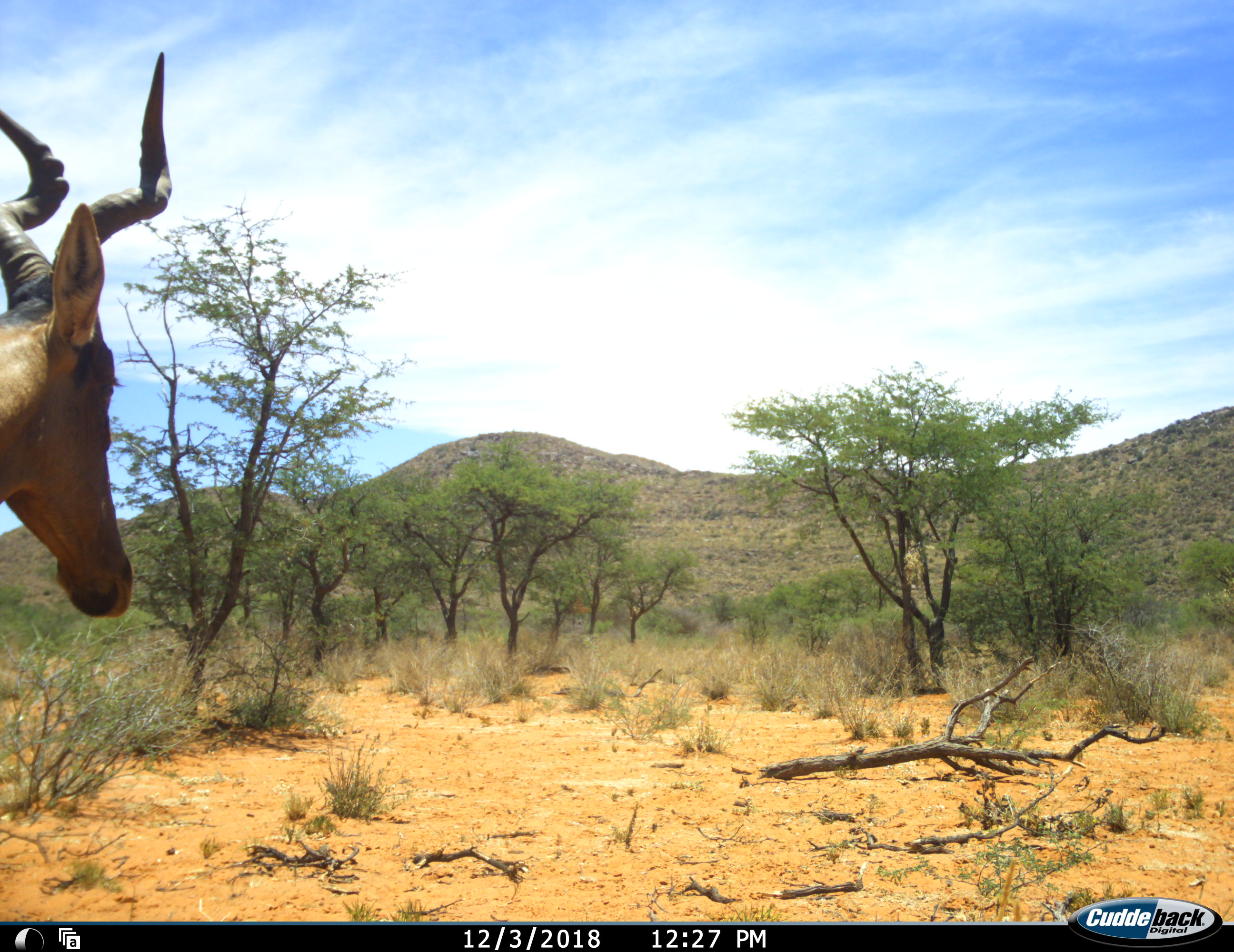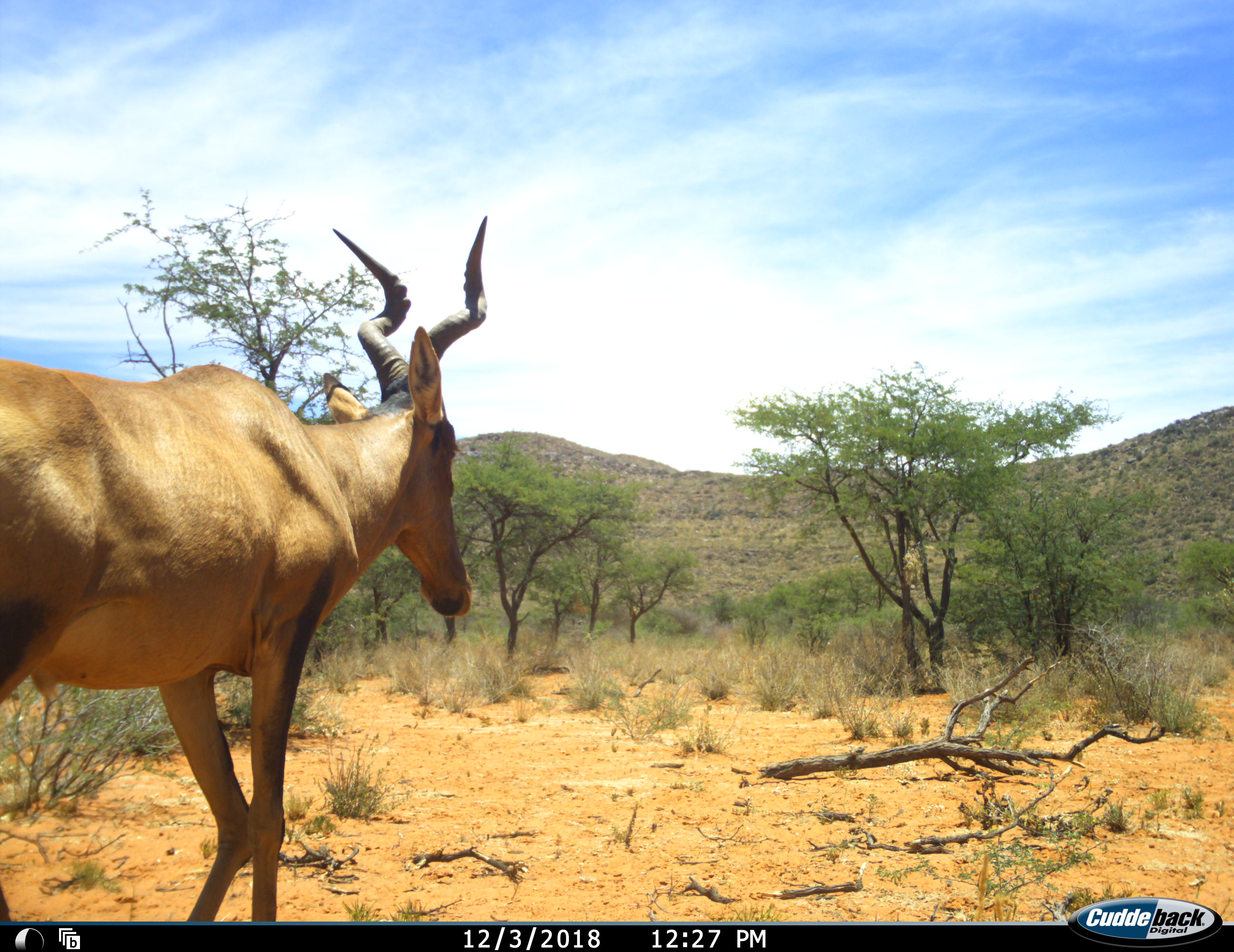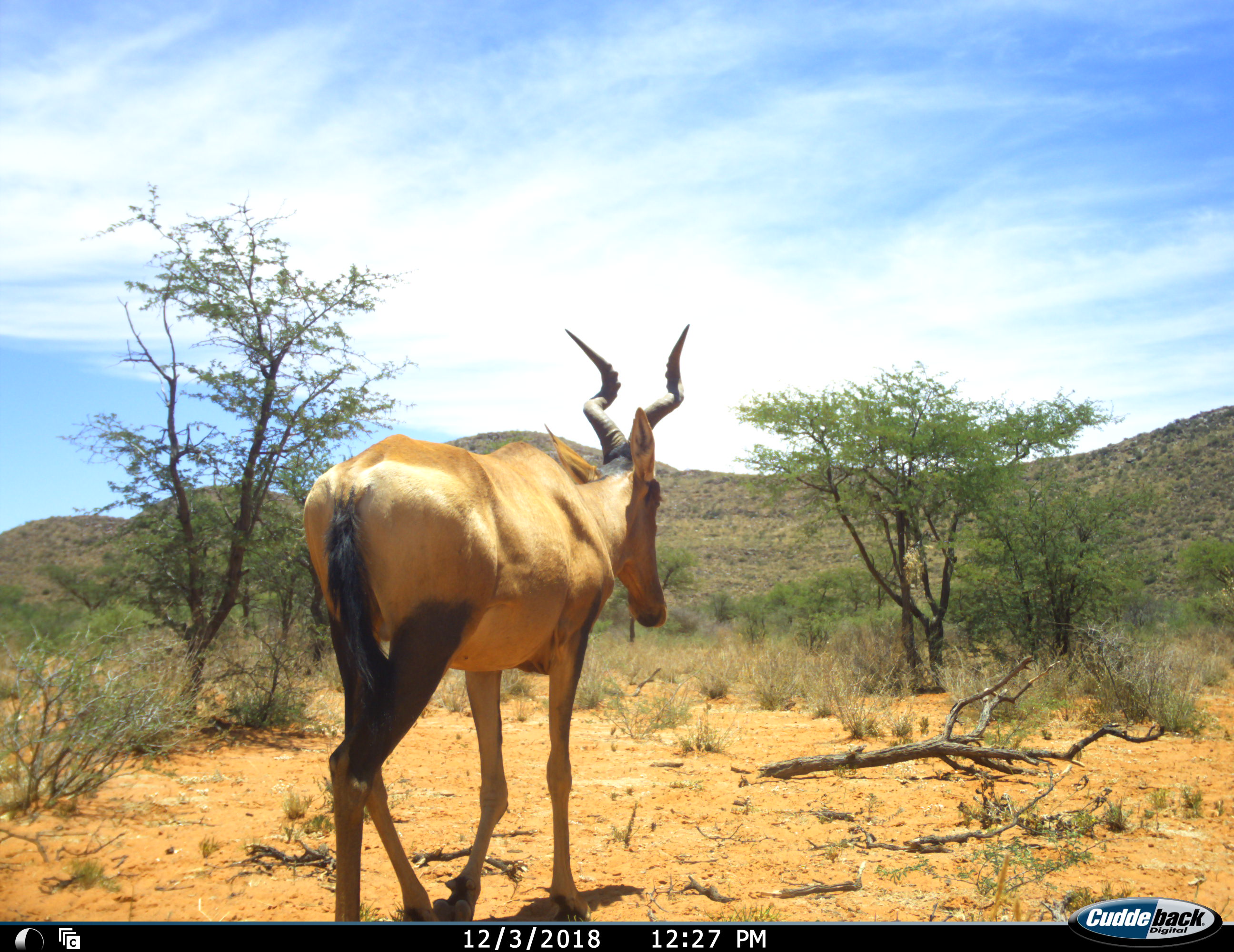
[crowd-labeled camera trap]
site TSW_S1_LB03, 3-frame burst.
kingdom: Animalia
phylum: Chordata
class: Mammalia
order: Artiodactyla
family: Bovidae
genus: Alcelaphus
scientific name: Alcelaphus buselaphus caama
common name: red hartebeest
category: hartebeestred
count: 1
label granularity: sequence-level